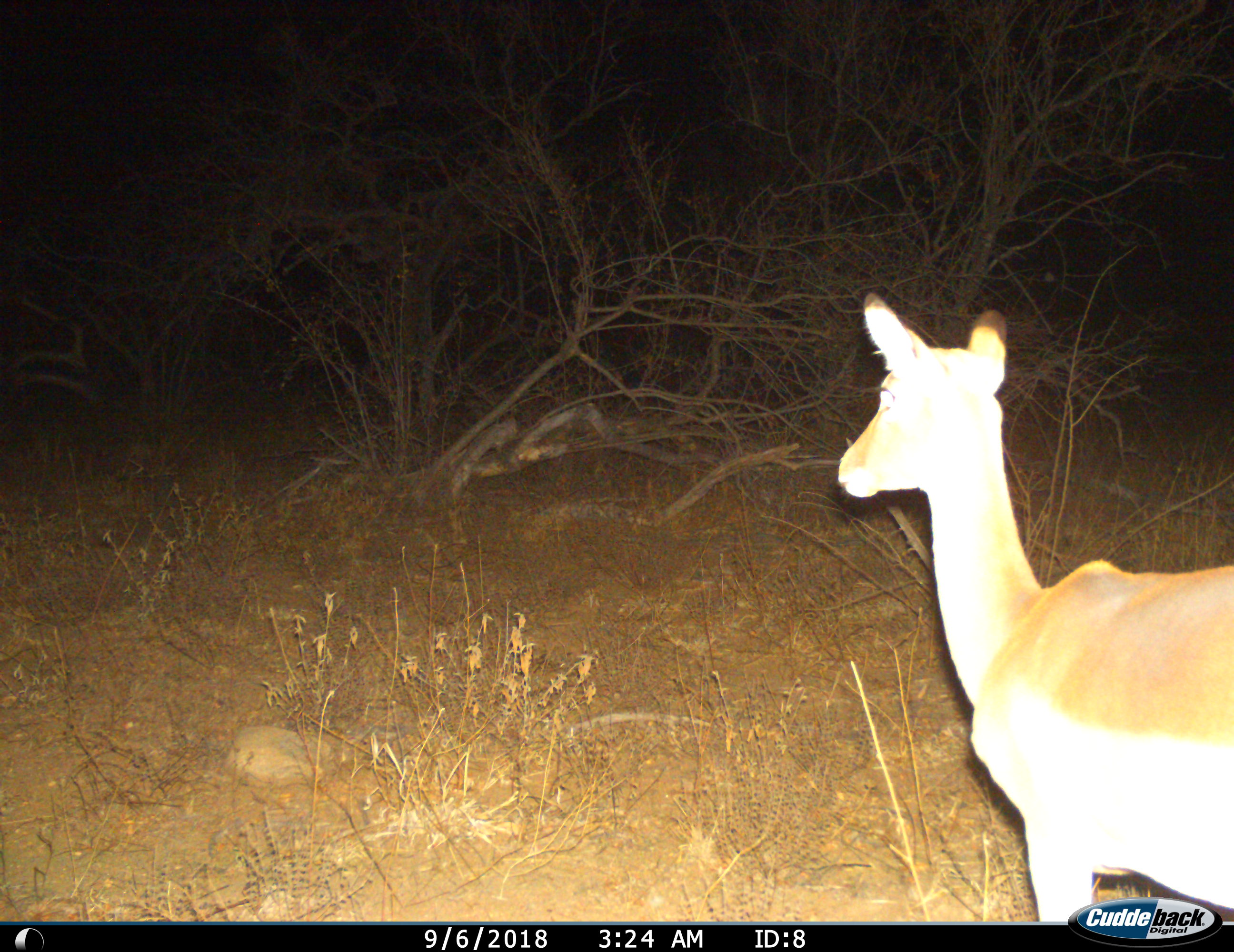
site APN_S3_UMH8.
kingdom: Animalia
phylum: Chordata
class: Mammalia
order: Artiodactyla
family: Bovidae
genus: Aepyceros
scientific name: Aepyceros melampus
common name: impala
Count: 1.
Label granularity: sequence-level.